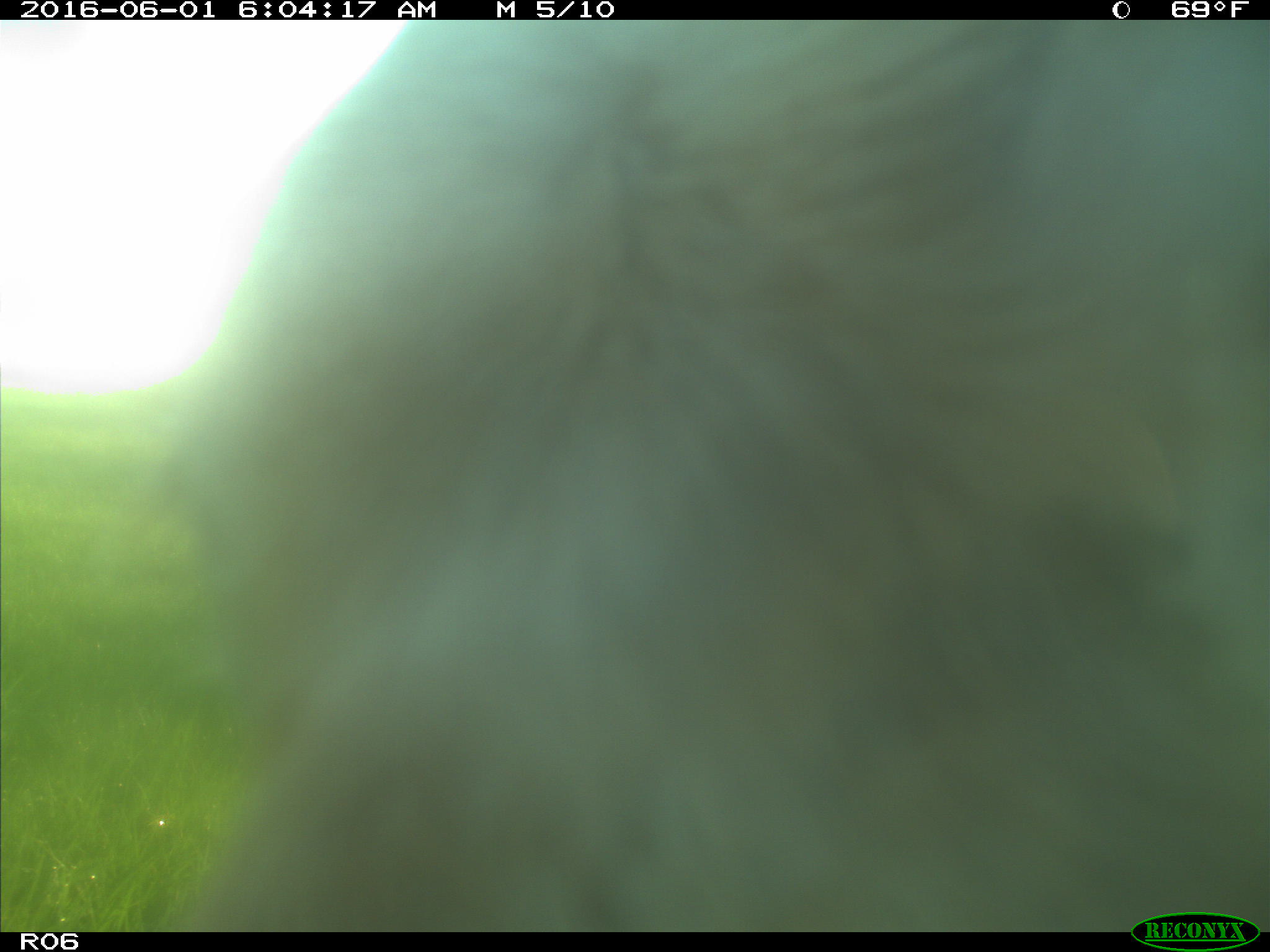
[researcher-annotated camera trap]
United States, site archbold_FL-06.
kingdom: Animalia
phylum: Chordata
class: Mammalia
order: Artiodactyla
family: Bovidae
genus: Bos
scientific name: Bos taurus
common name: domestic cow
Bos taurus (domestic cow).